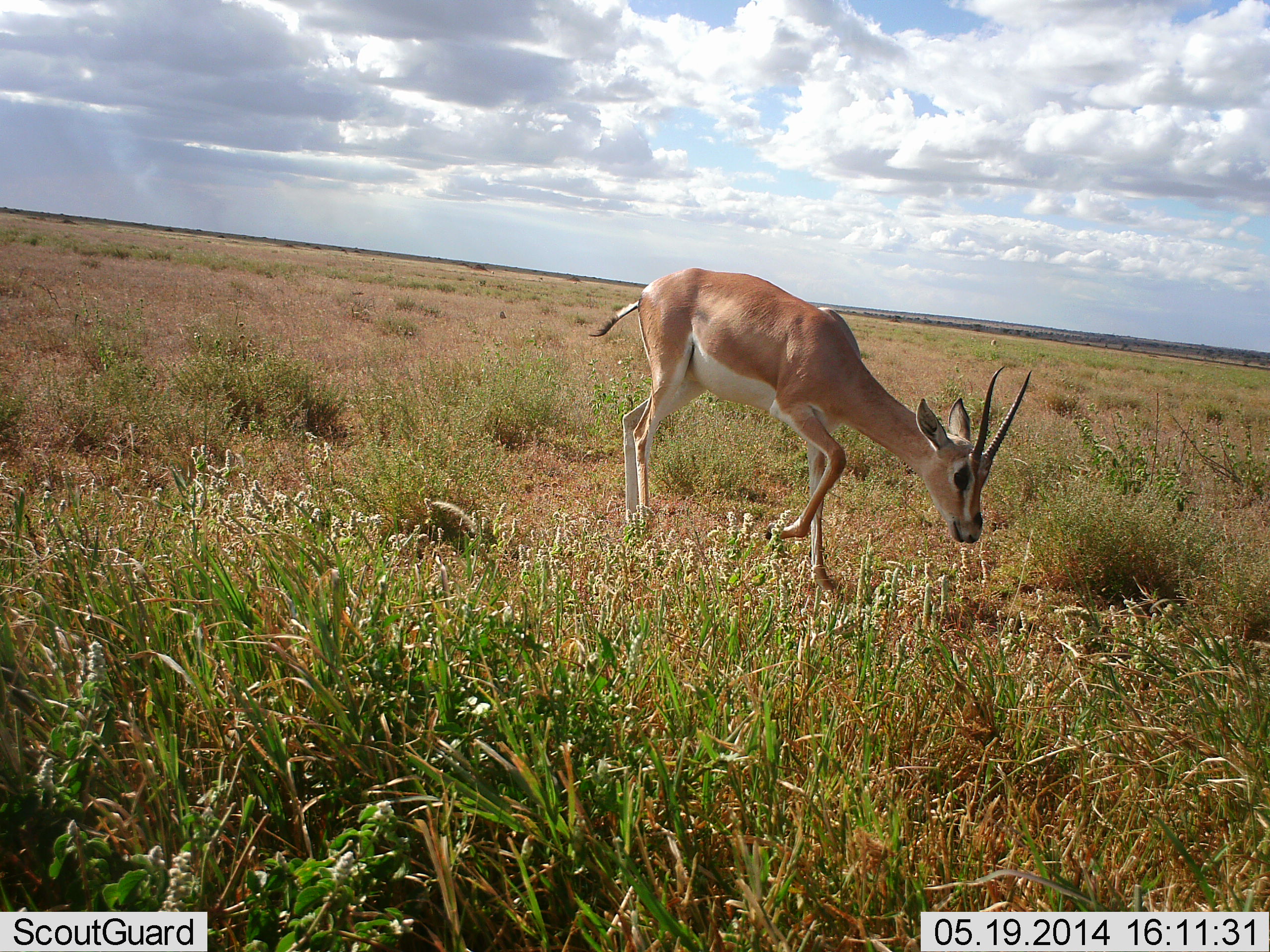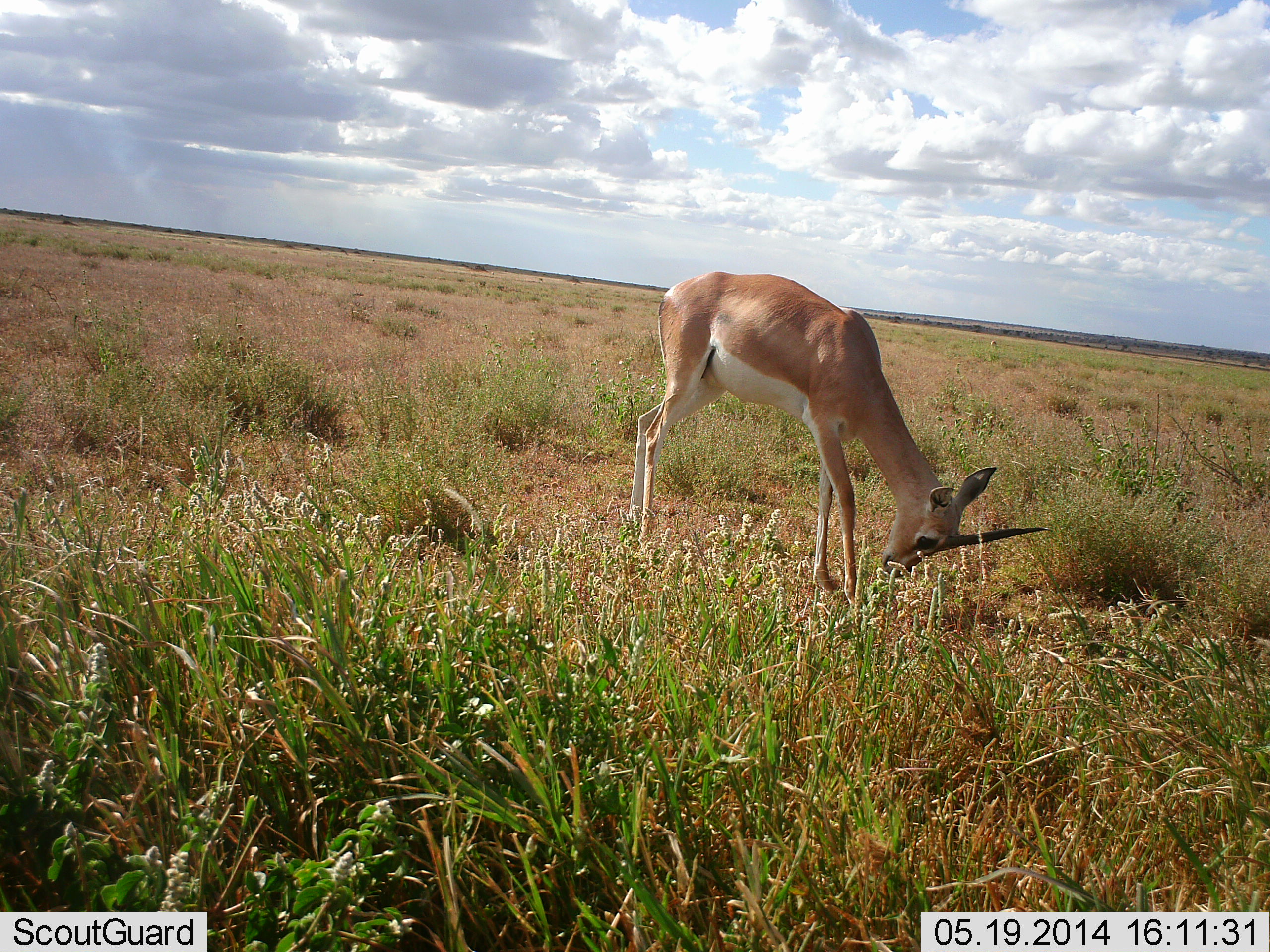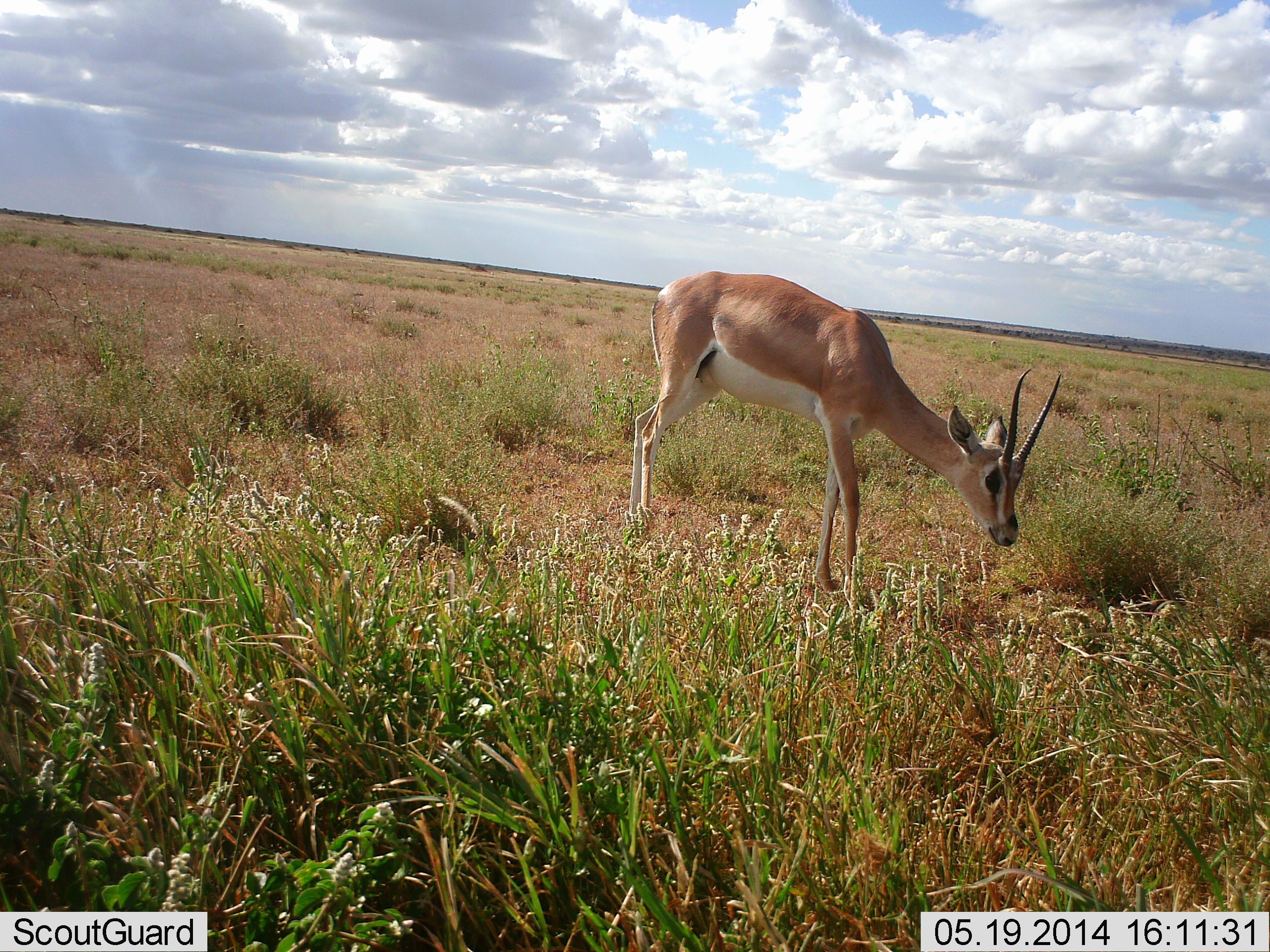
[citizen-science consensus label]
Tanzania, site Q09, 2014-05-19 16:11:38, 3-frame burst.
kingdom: Animalia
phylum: Chordata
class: Mammalia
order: Artiodactyla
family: Bovidae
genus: Nanger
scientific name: Nanger granti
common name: grant's gazelle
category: gazellegrants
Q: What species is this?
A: Gazellegrants (grant's gazelle) (Nanger granti).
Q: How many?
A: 1.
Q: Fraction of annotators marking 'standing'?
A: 30%.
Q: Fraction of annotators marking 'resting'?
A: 0%.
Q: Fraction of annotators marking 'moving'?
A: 0%.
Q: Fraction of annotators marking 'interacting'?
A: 0%.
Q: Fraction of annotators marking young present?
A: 0%.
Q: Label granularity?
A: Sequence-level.